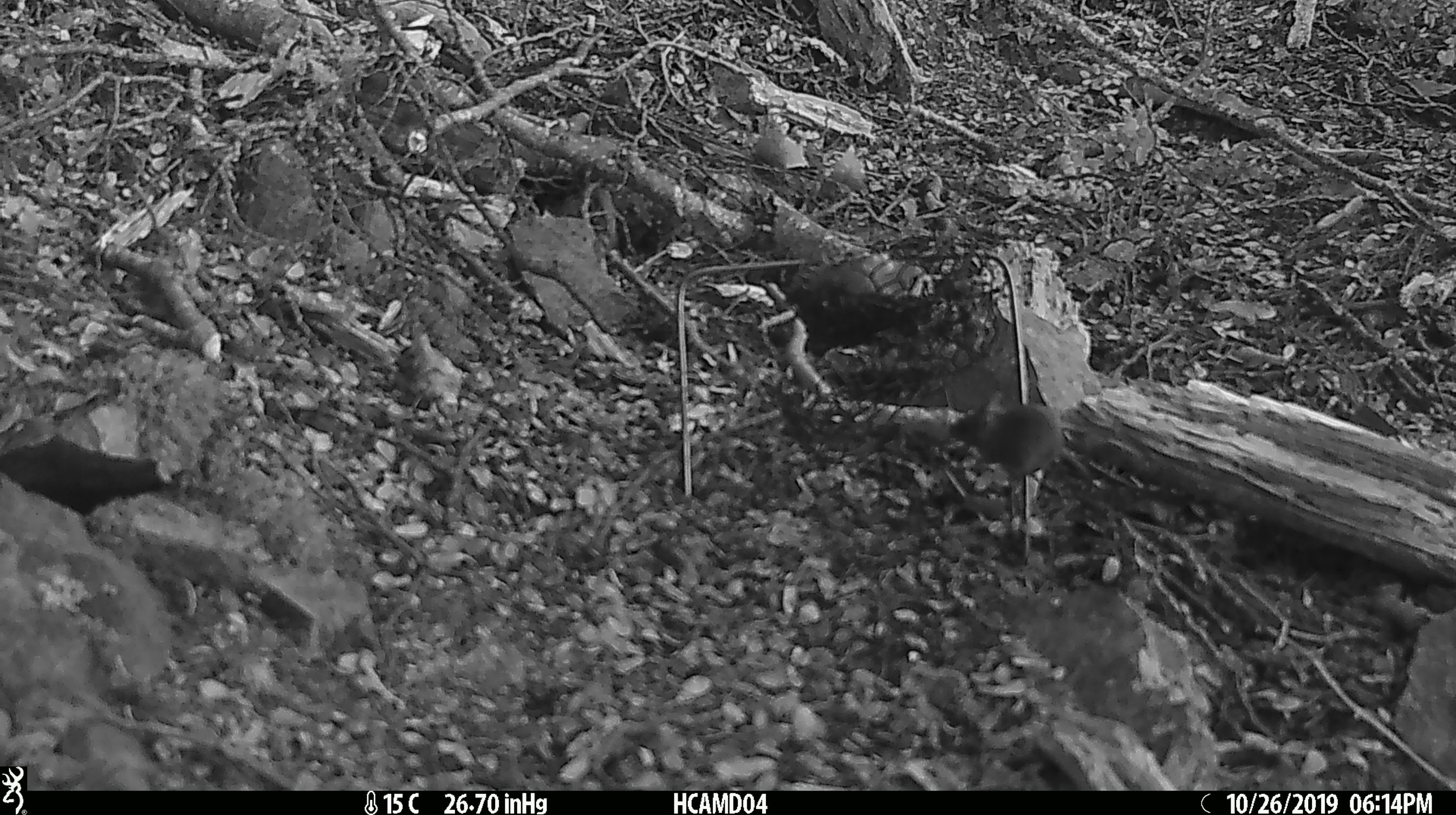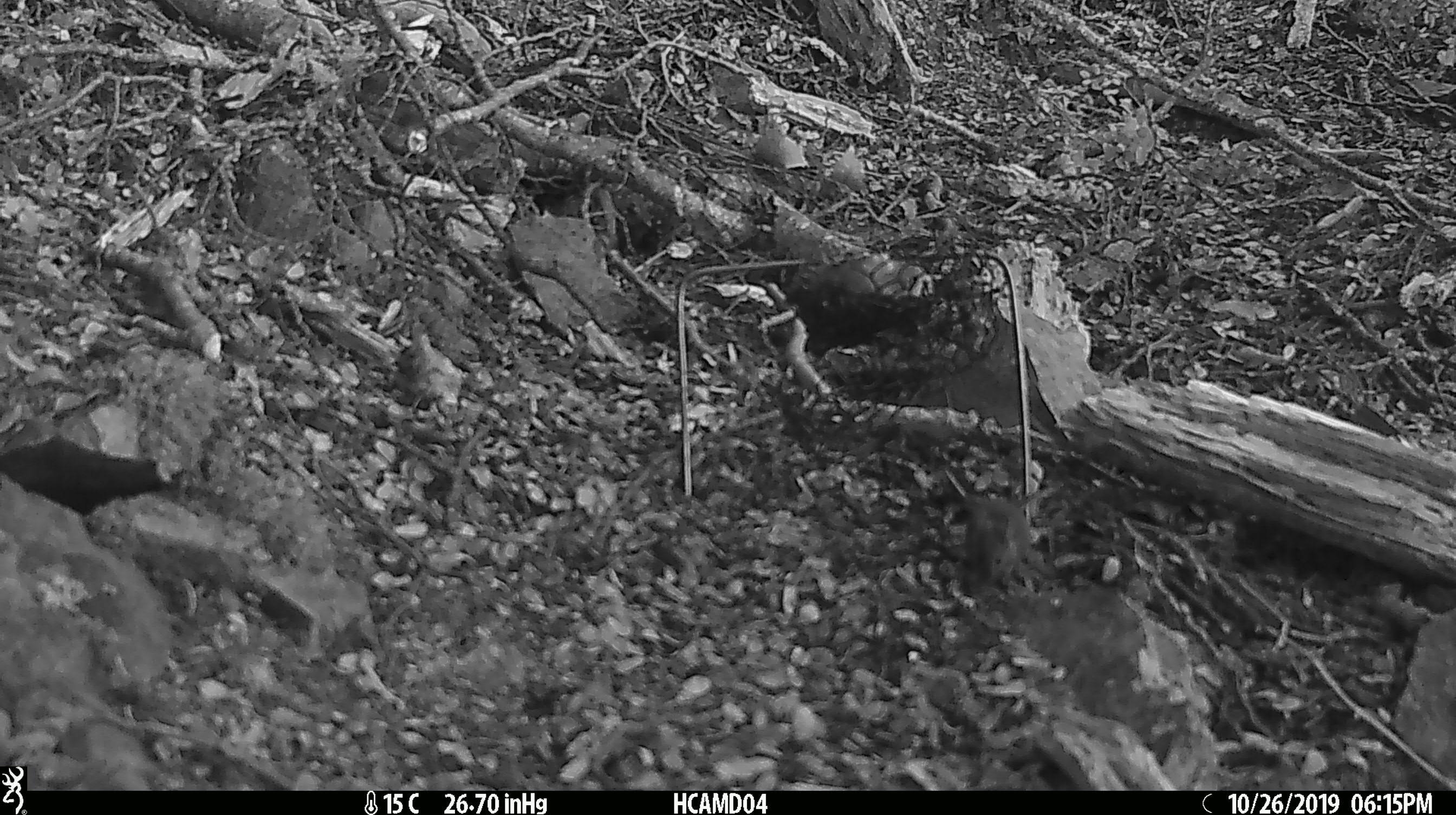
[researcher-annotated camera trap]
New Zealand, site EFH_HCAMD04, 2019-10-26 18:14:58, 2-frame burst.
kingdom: Animalia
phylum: Chordata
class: Mammalia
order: Rodentia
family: Muridae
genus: Mus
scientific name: Mus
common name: mouse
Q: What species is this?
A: Mouse (Mus).